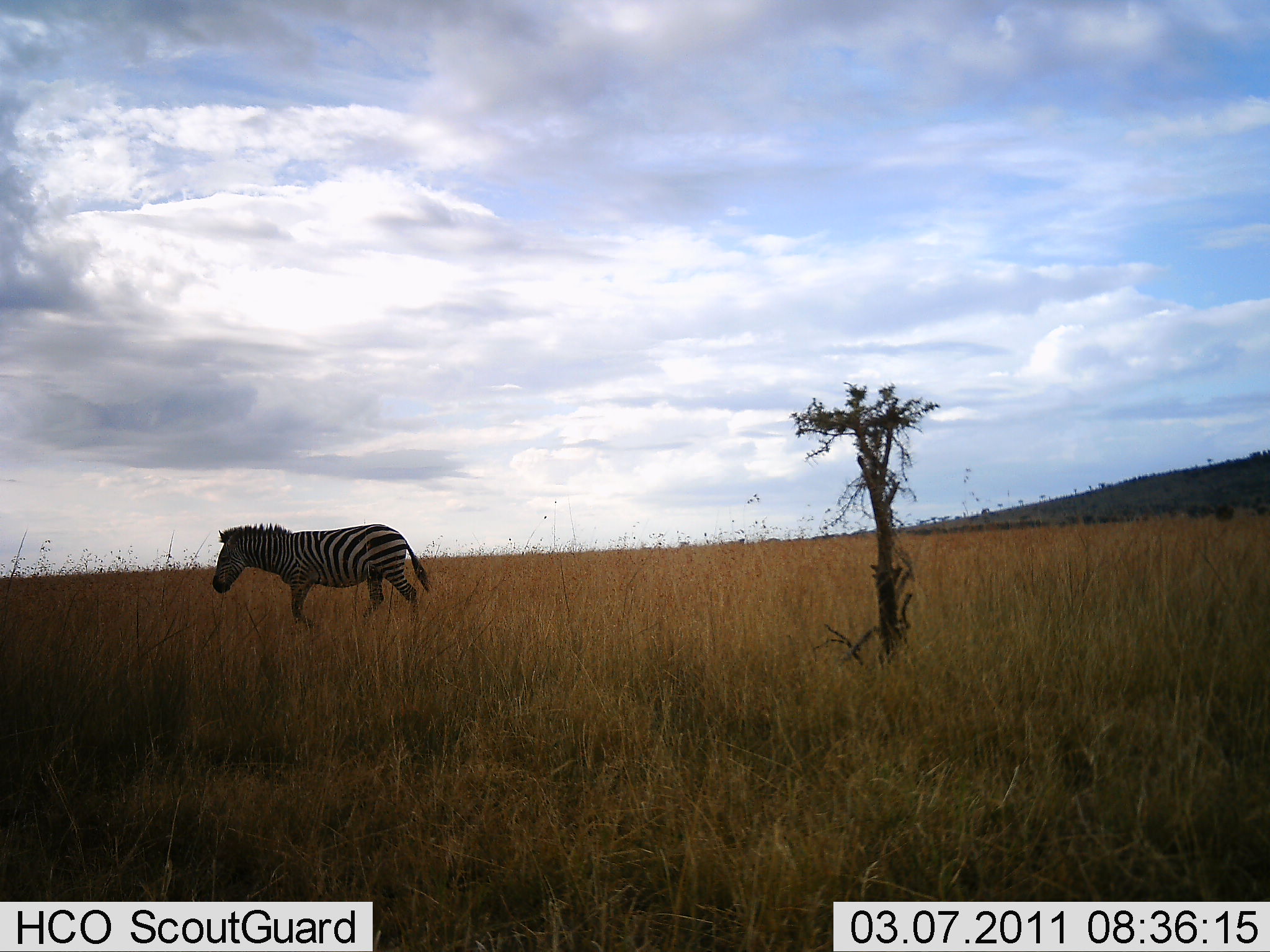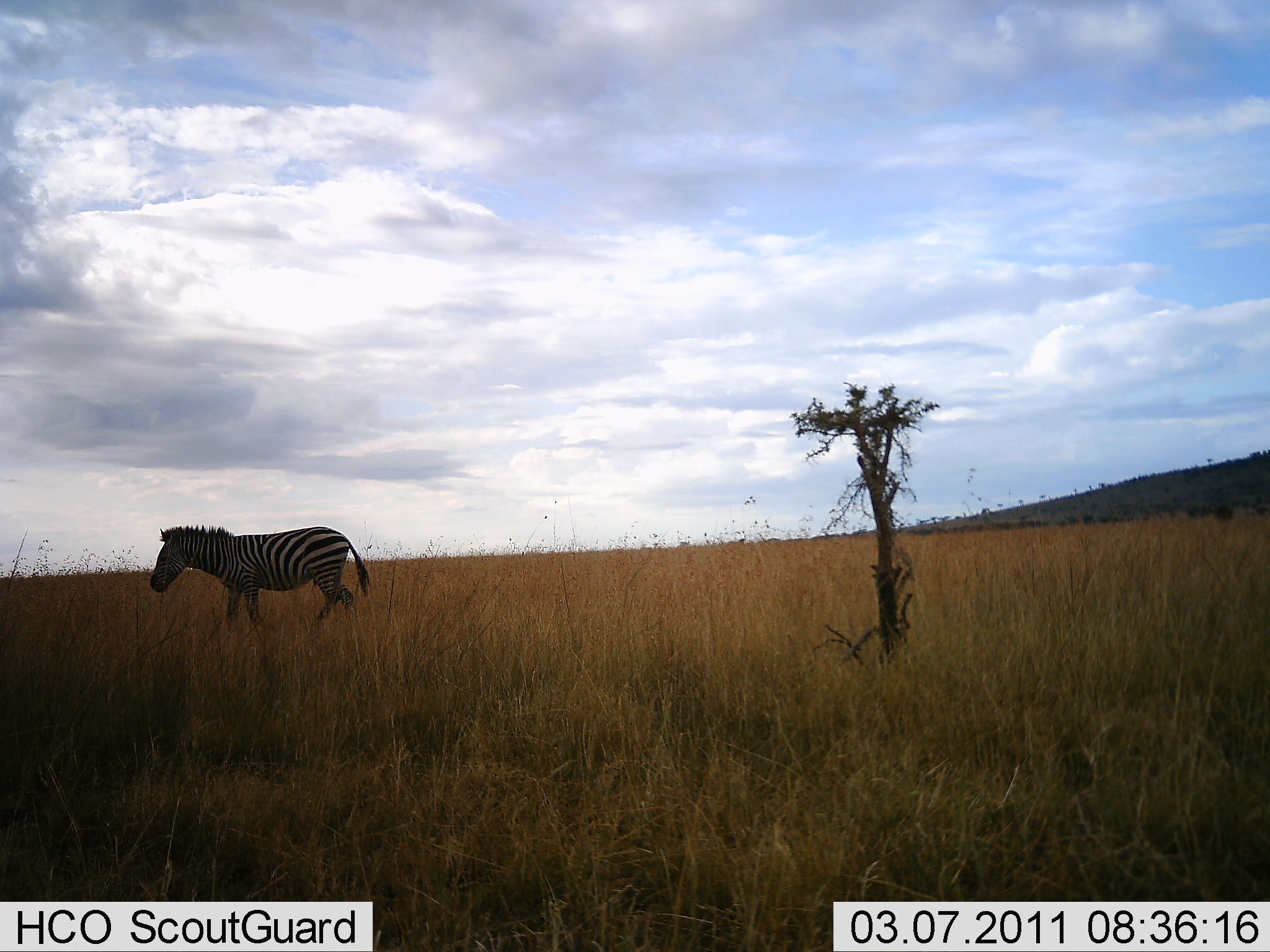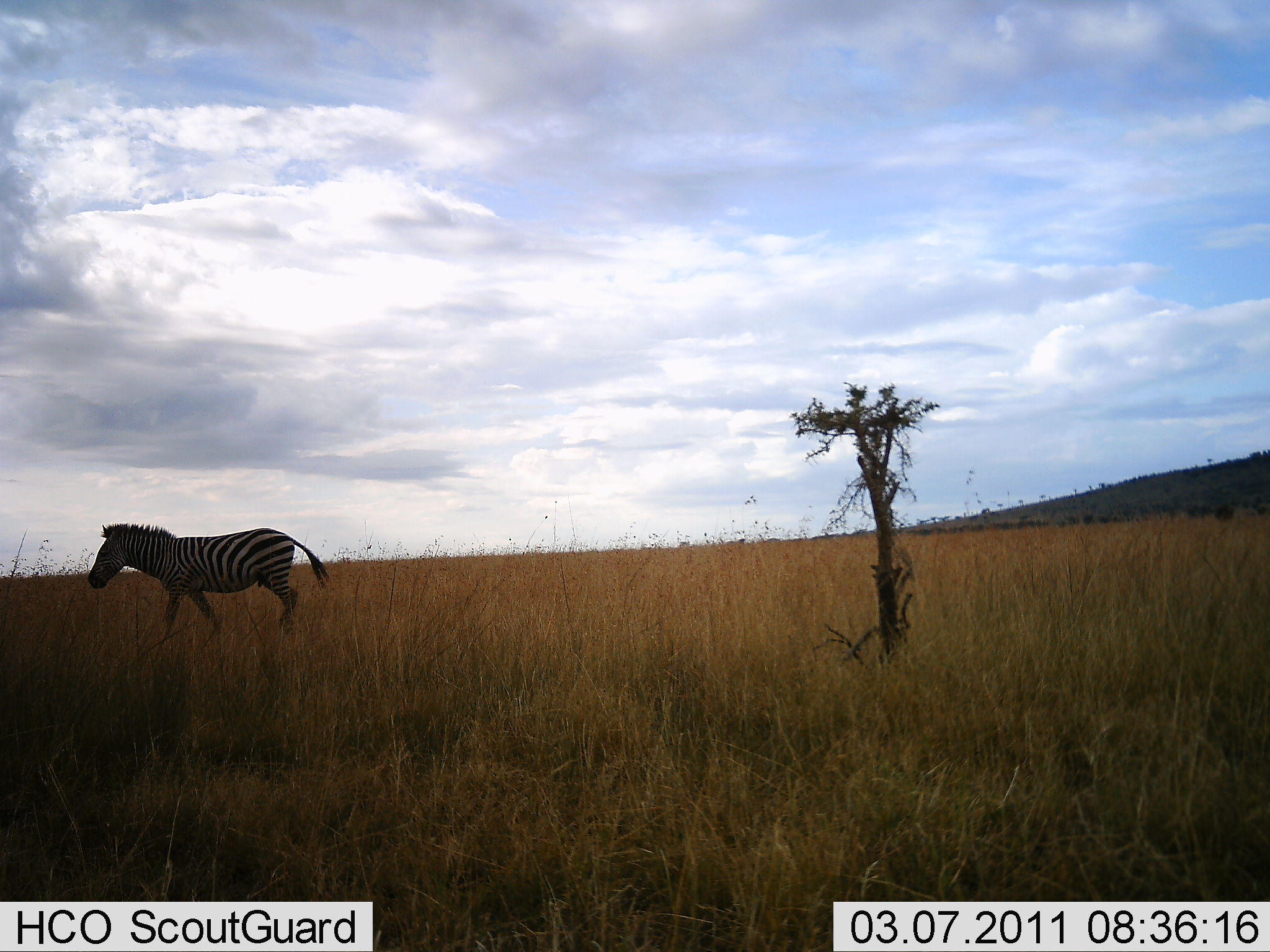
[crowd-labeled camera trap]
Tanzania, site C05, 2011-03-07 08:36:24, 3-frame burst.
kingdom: Animalia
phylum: Chordata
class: Mammalia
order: Perissodactyla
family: Equidae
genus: Equus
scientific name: Equus quagga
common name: plains zebra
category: zebra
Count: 1.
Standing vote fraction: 0%.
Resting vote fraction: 0%.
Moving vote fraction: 100%.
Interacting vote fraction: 0%.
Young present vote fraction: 0%.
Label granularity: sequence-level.